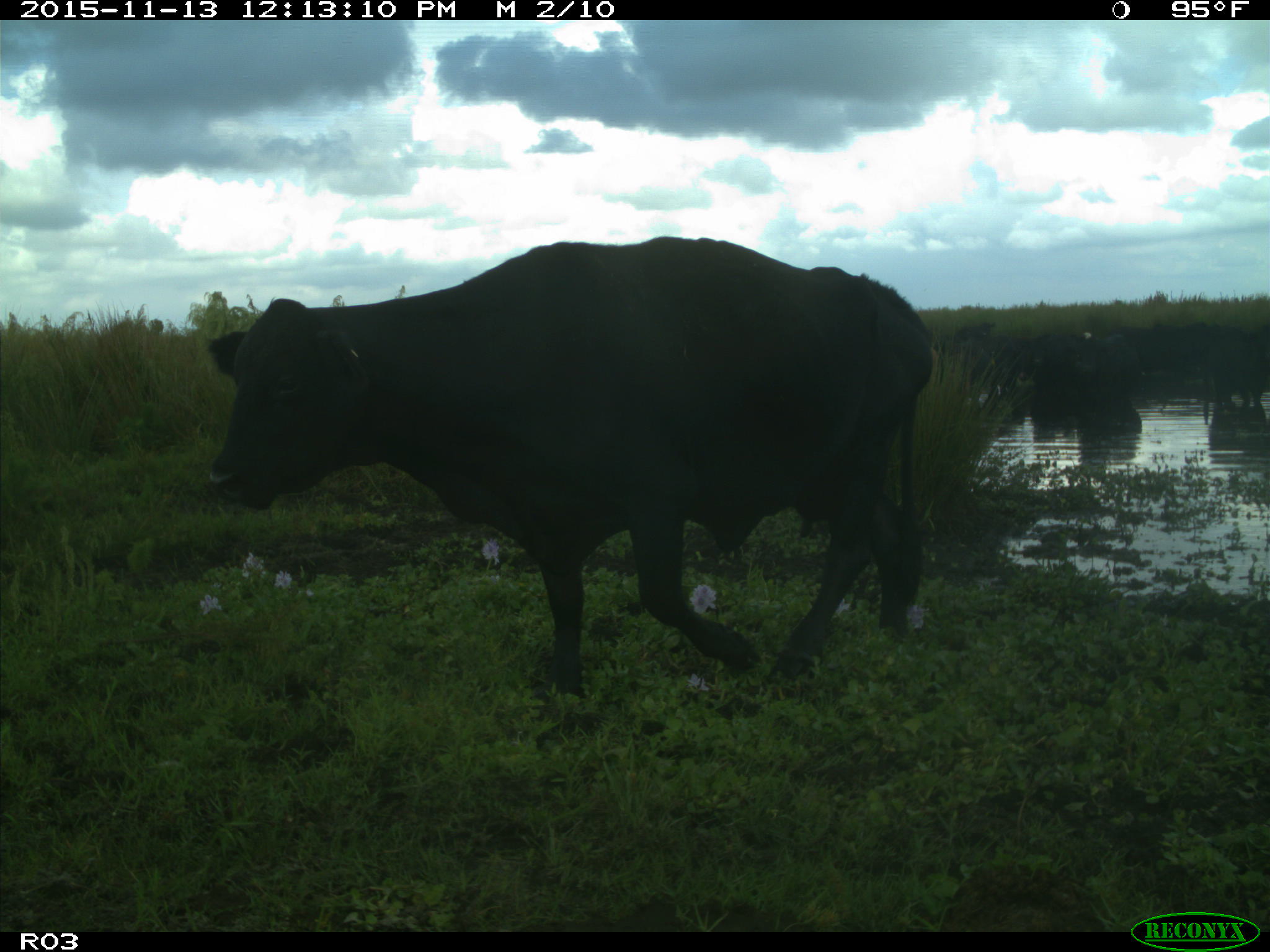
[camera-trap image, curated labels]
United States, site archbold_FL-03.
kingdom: Animalia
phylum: Chordata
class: Mammalia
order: Artiodactyla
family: Bovidae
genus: Bos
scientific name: Bos taurus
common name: domestic cow